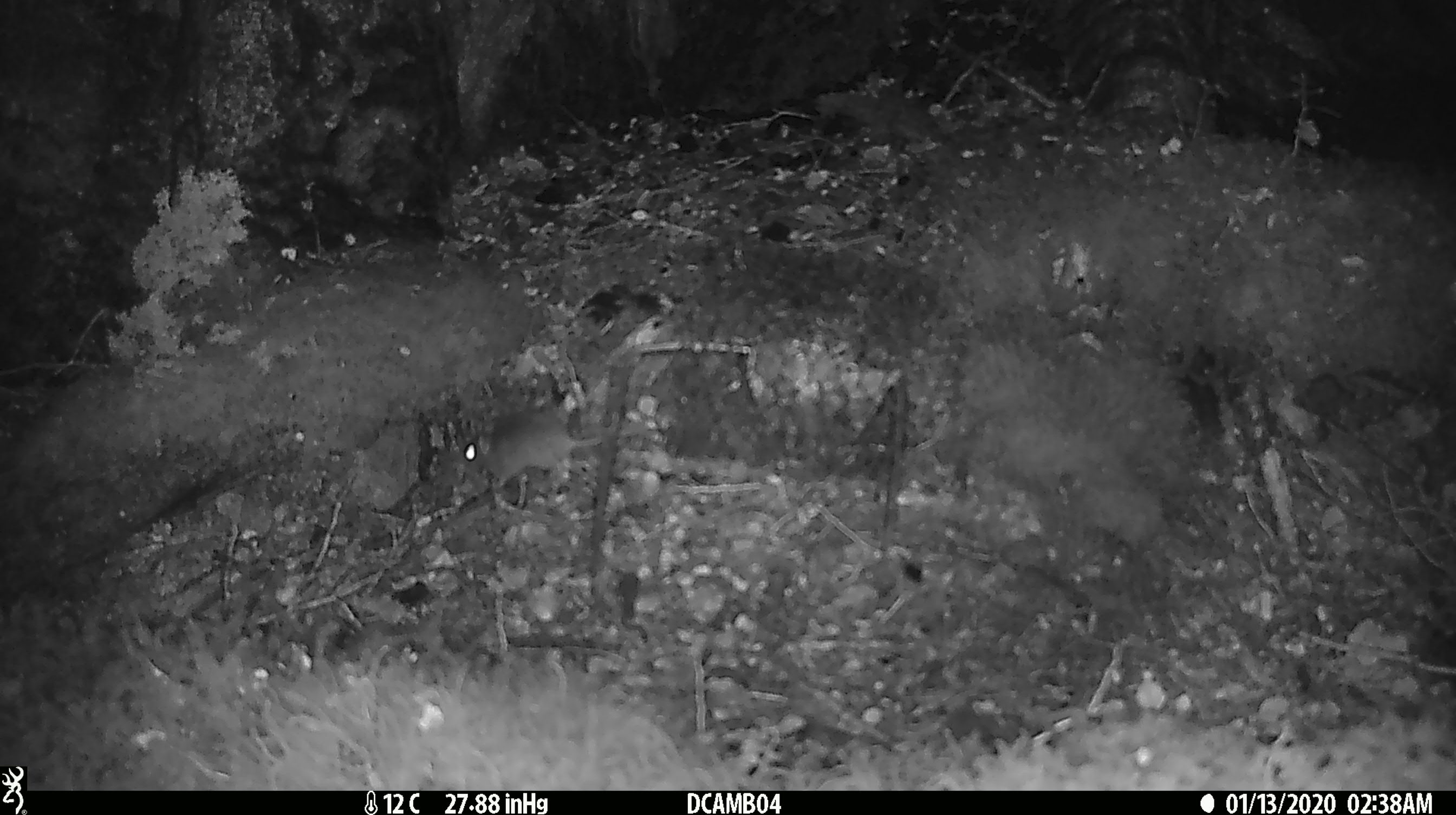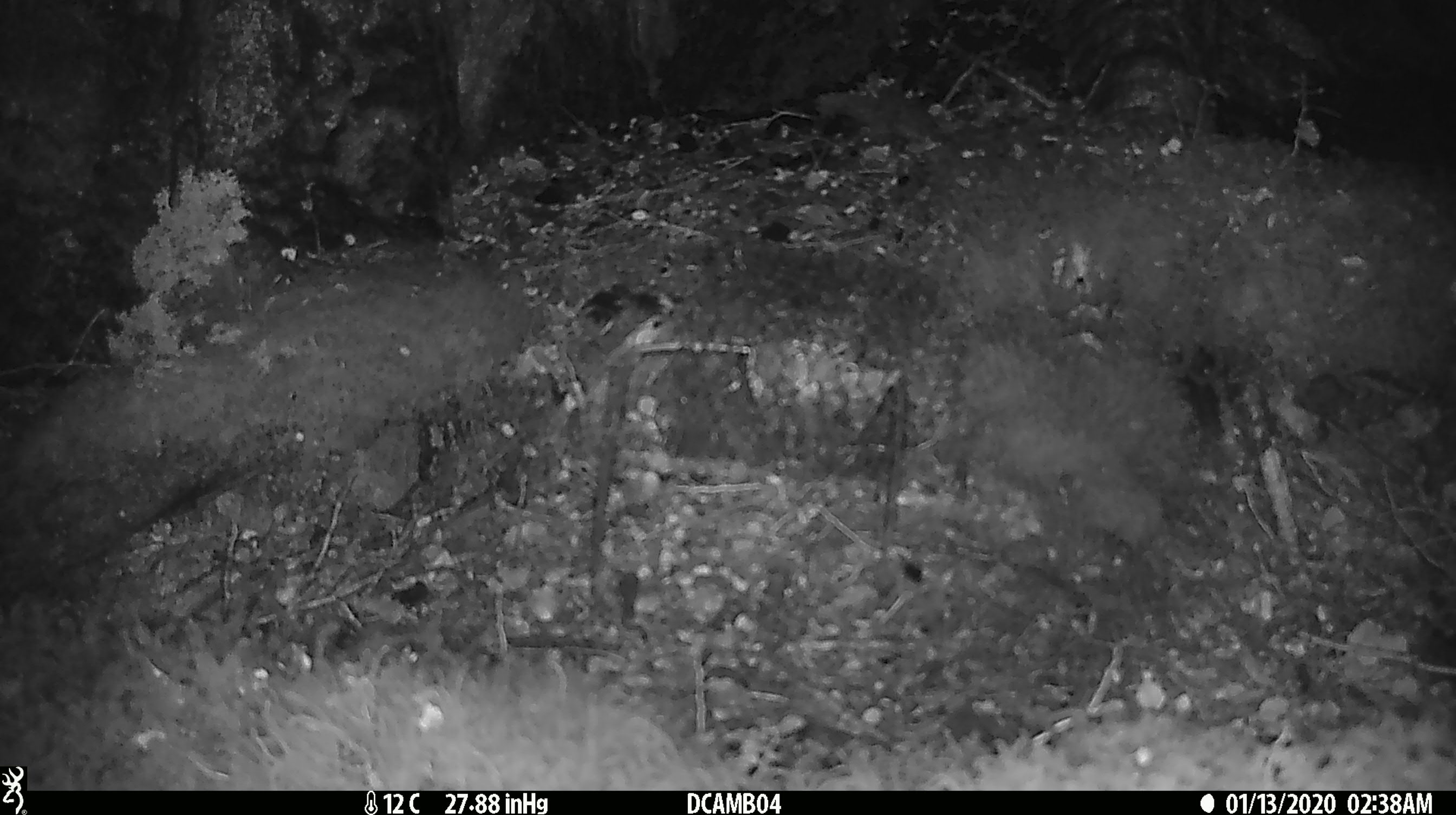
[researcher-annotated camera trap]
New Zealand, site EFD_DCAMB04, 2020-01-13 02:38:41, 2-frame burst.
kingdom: Animalia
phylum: Chordata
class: Mammalia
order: Rodentia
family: Muridae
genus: Mus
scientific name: Mus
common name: mouse